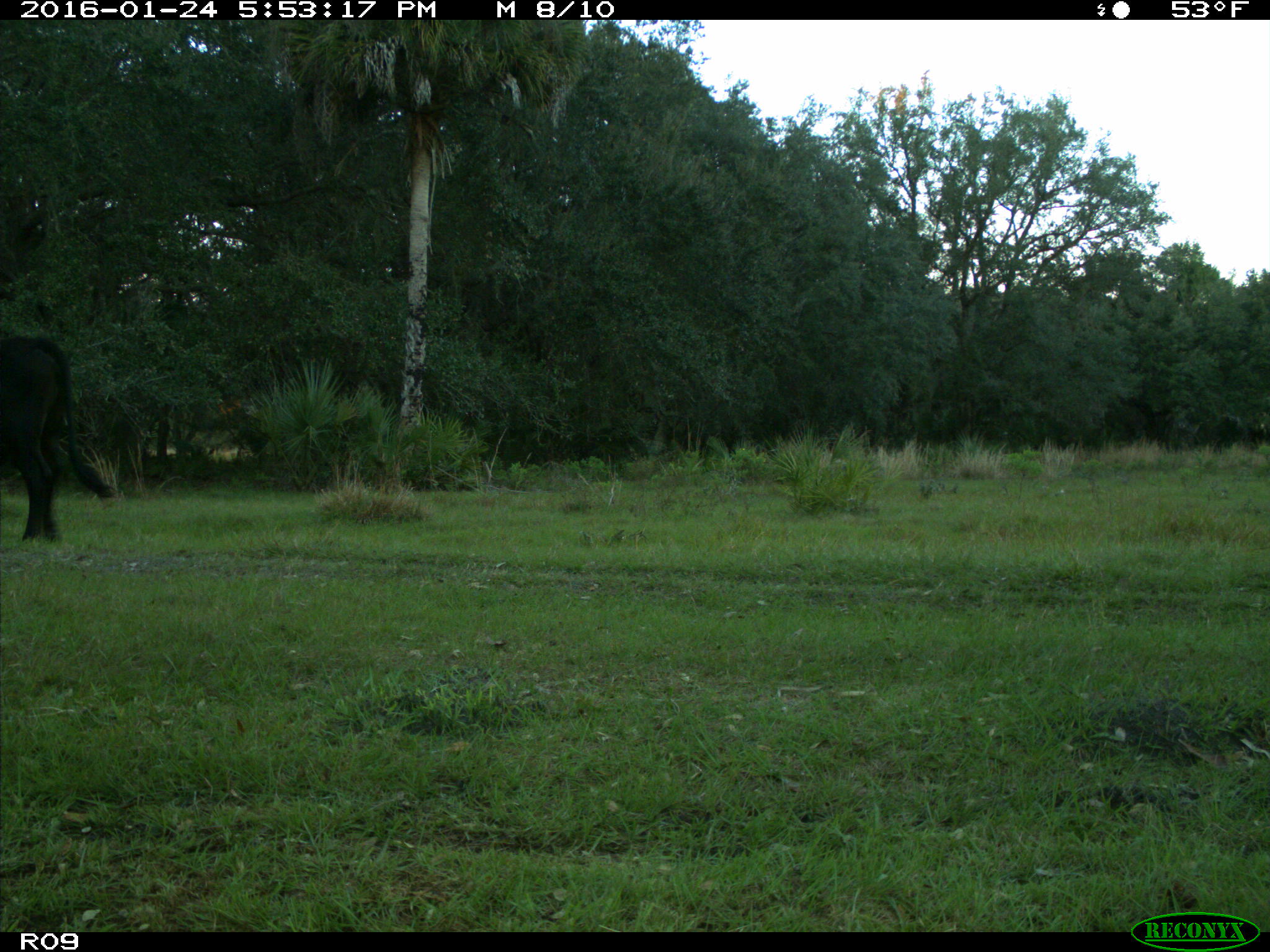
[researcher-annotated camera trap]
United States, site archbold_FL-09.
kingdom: Animalia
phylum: Chordata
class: Mammalia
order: Artiodactyla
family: Bovidae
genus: Bos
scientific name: Bos taurus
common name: domestic cow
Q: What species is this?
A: Bos taurus (domestic cow).